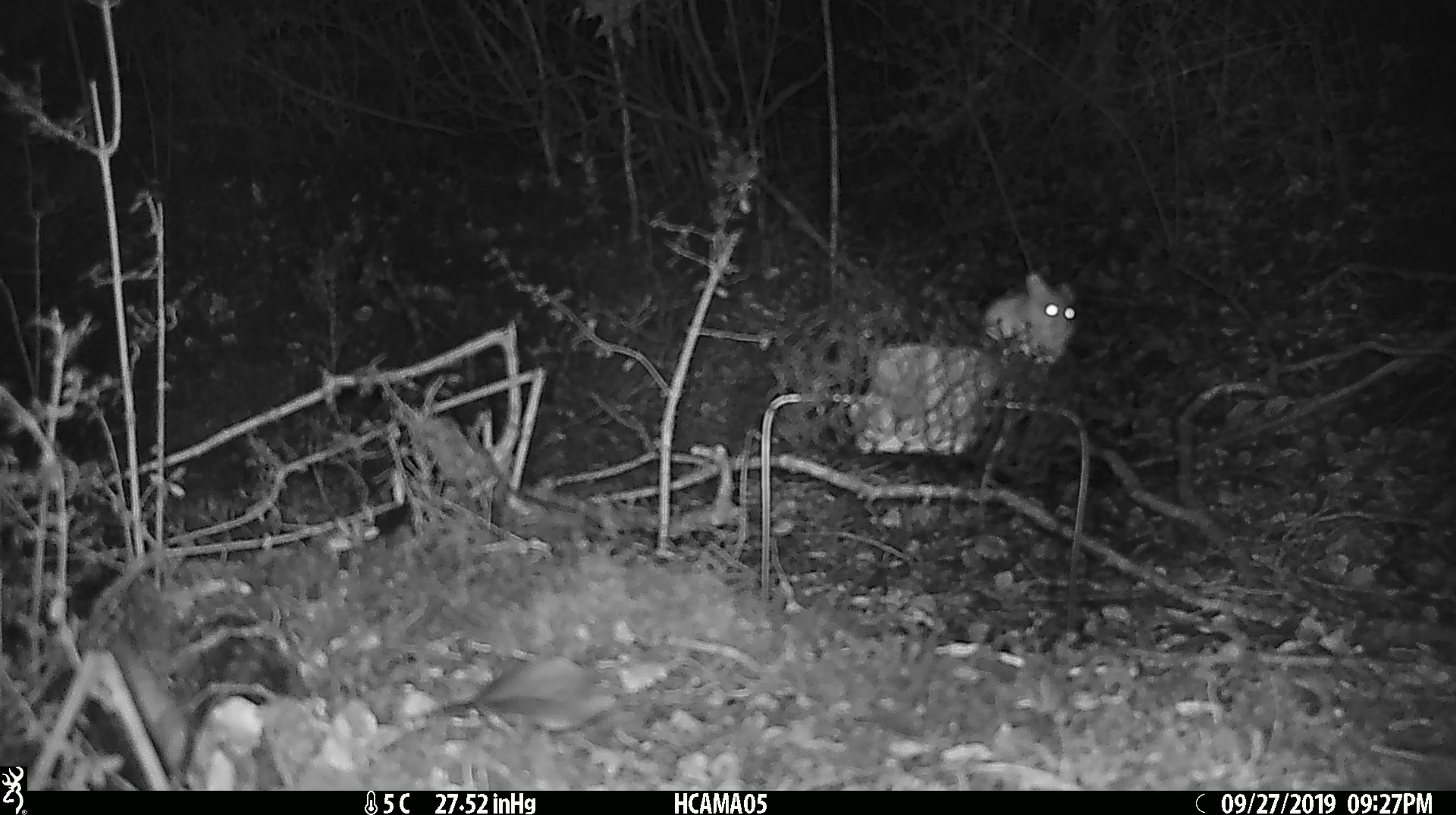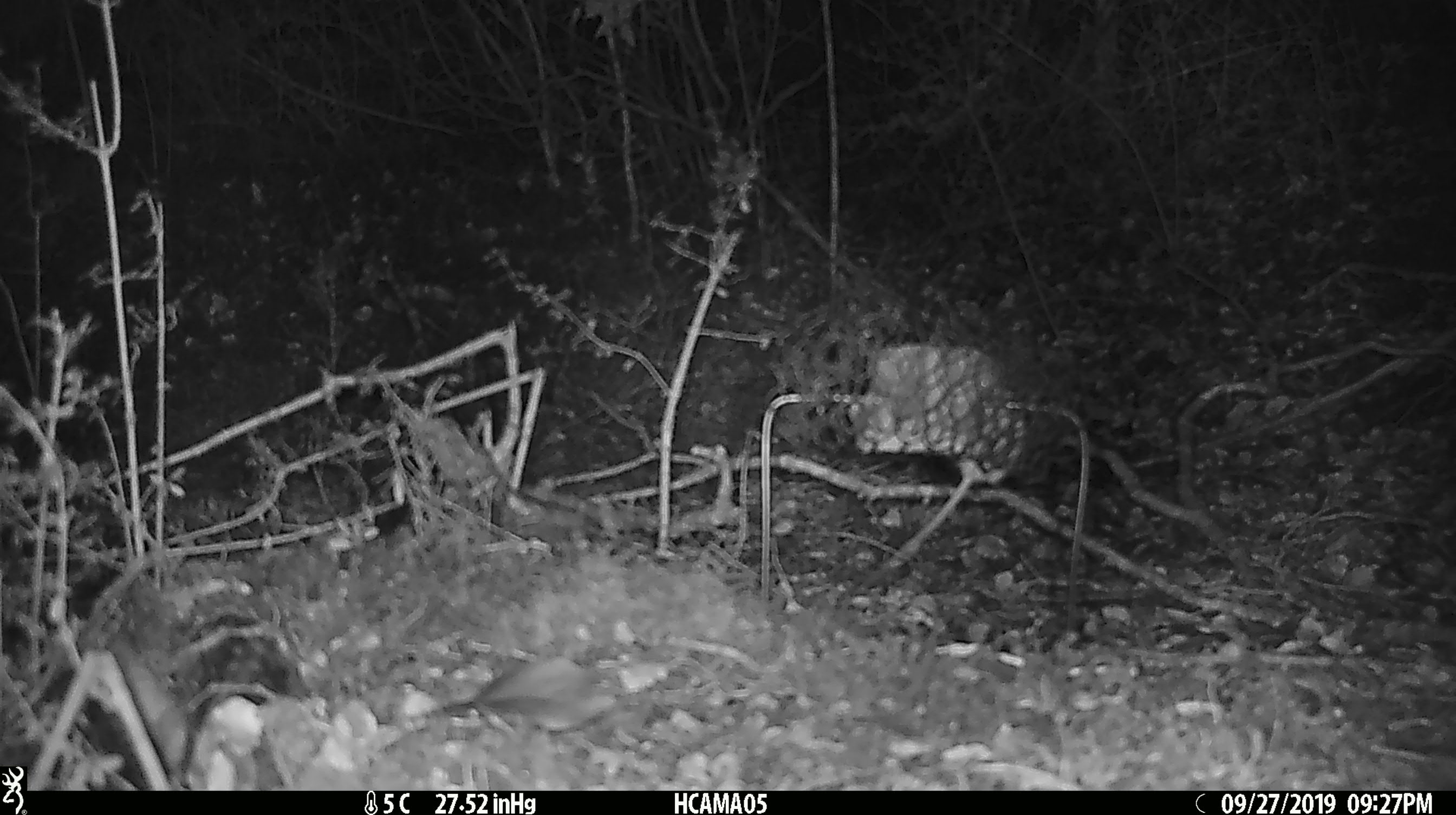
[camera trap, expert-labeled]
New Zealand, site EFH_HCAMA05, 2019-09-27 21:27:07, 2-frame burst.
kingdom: Animalia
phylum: Chordata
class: Mammalia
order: Rodentia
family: Muridae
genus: Mus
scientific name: Mus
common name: mouse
Mouse (Mus).